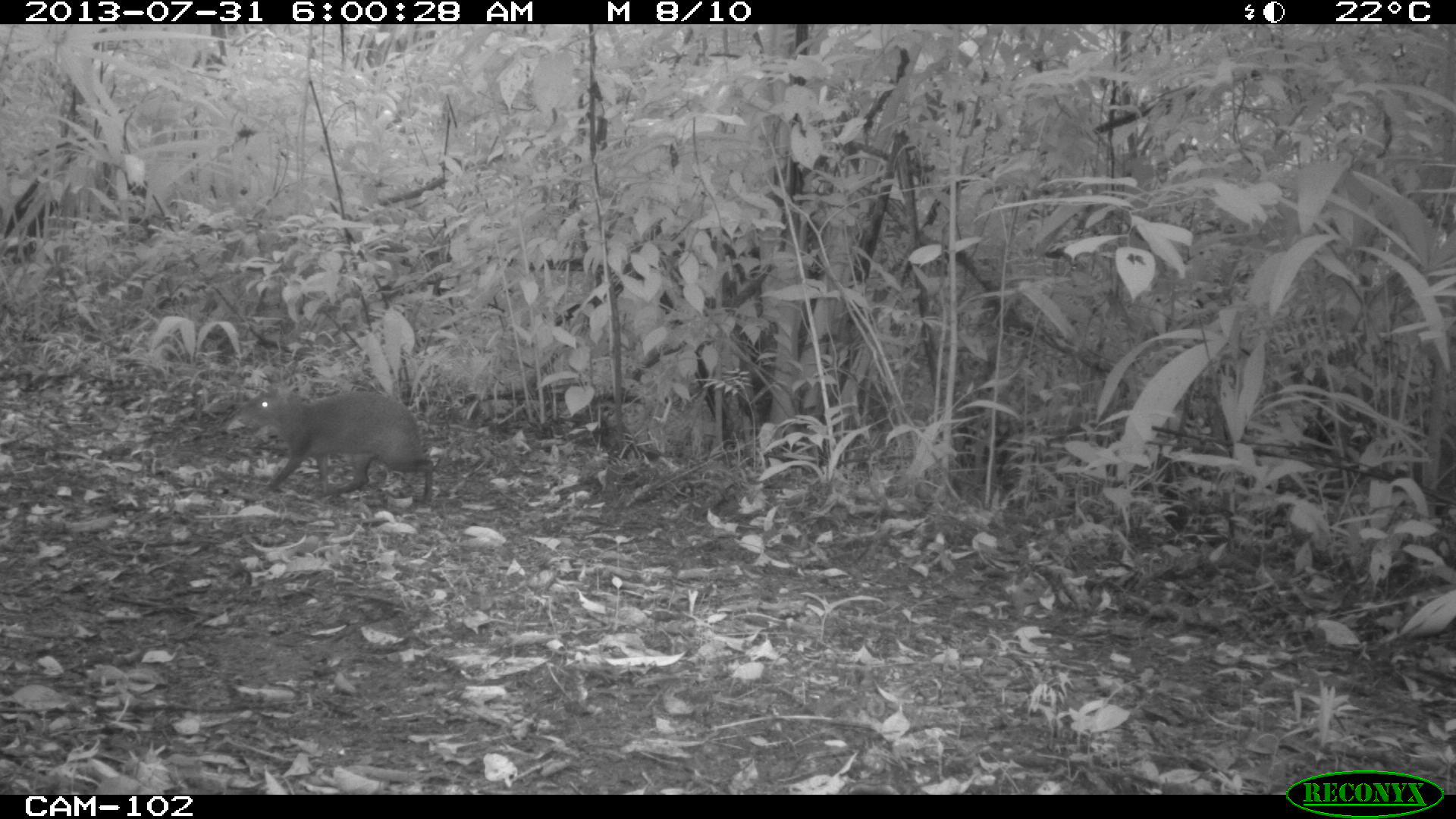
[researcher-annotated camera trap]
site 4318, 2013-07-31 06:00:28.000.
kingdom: Animalia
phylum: Chordata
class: Mammalia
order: Rodentia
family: Dasyproctidae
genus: Dasyprocta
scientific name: Dasyprocta punctata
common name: central american agouti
Dasyprocta punctata (central american agouti), count 1.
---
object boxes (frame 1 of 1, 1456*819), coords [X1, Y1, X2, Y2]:
dasyprocta punctata: [235, 385, 437, 505]